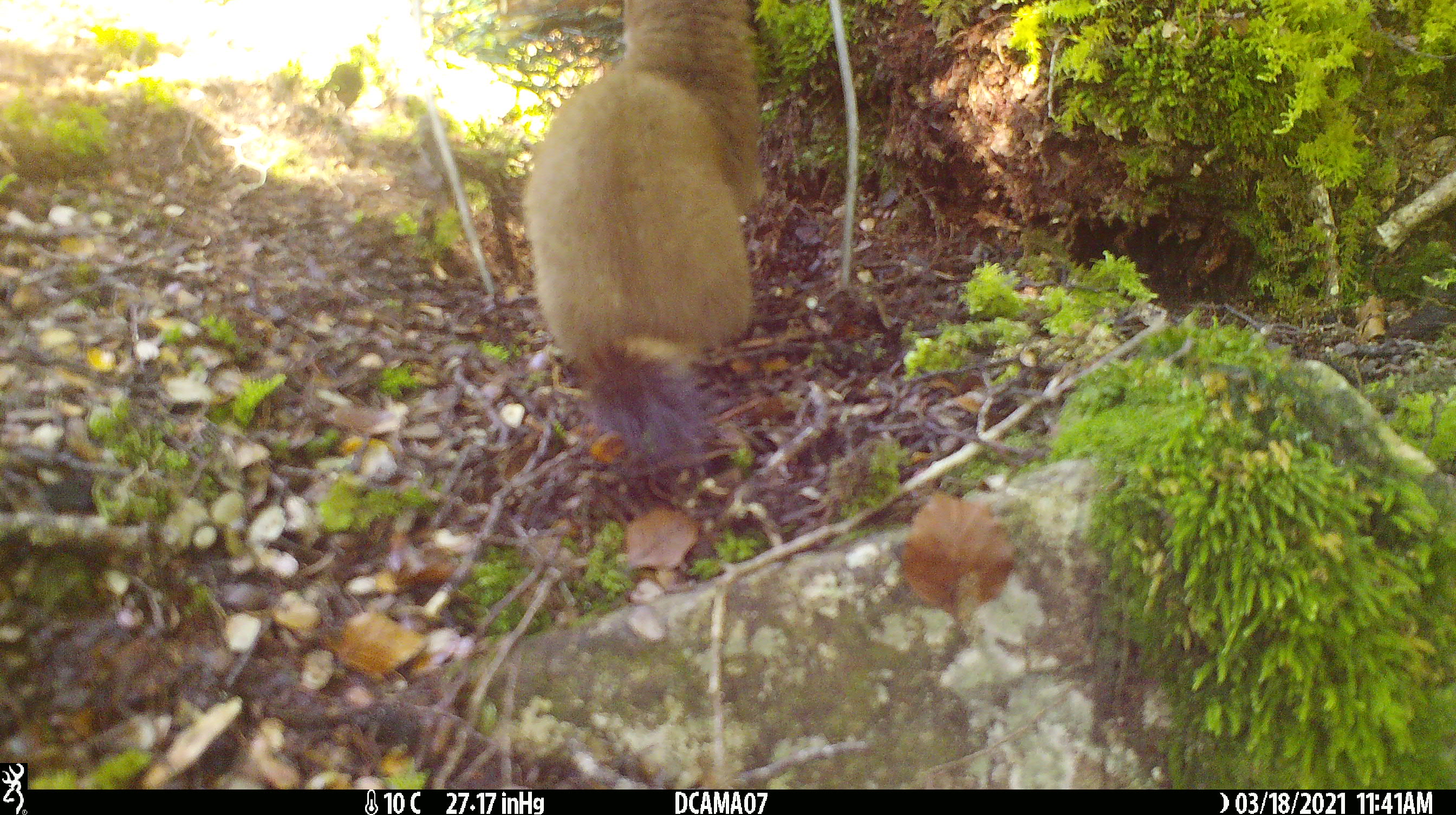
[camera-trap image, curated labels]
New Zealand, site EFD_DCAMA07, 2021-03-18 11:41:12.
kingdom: Animalia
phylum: Chordata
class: Mammalia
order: Carnivora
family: Mustelidae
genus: Mustela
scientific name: Mustela erminea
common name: stoat